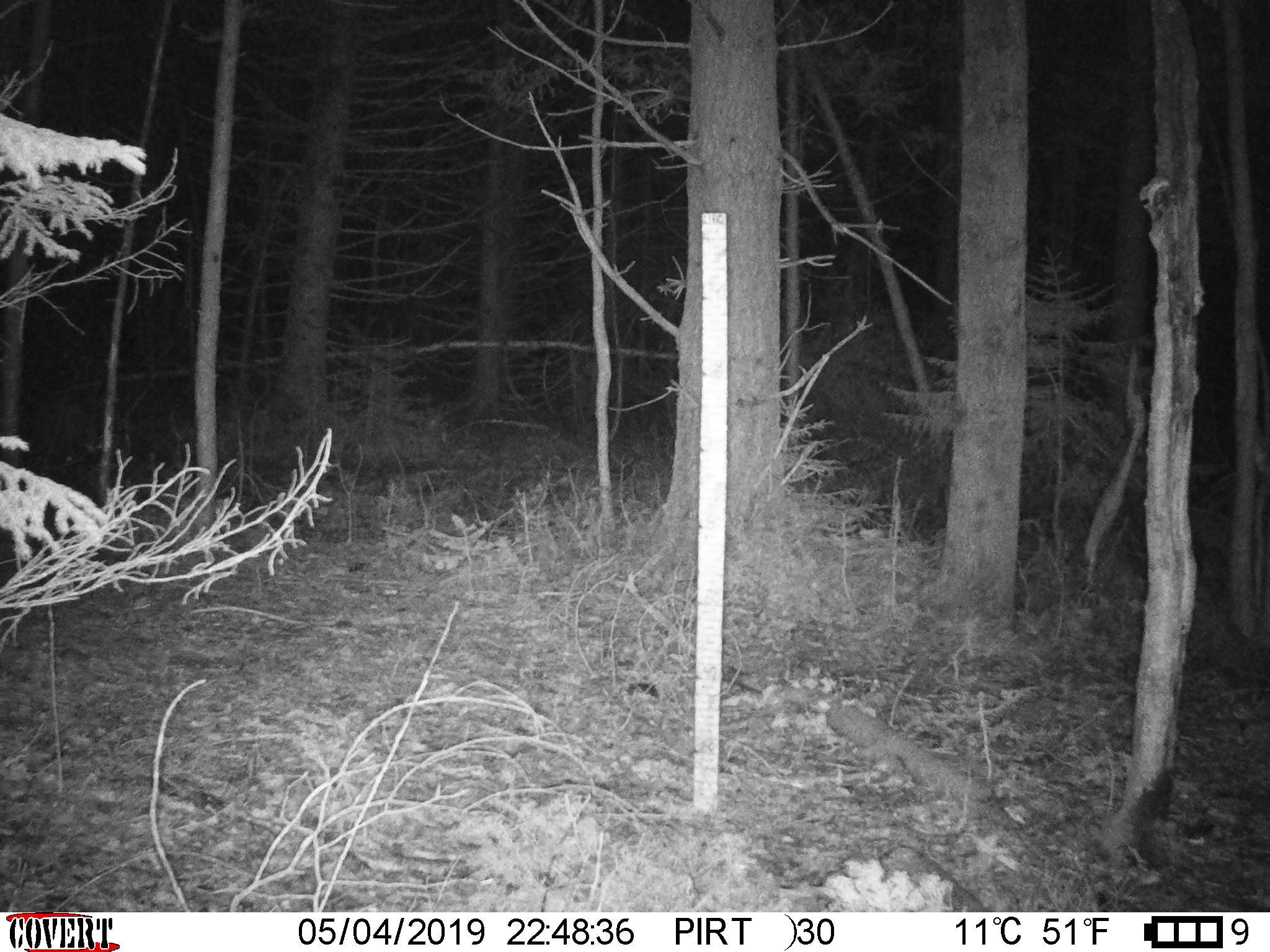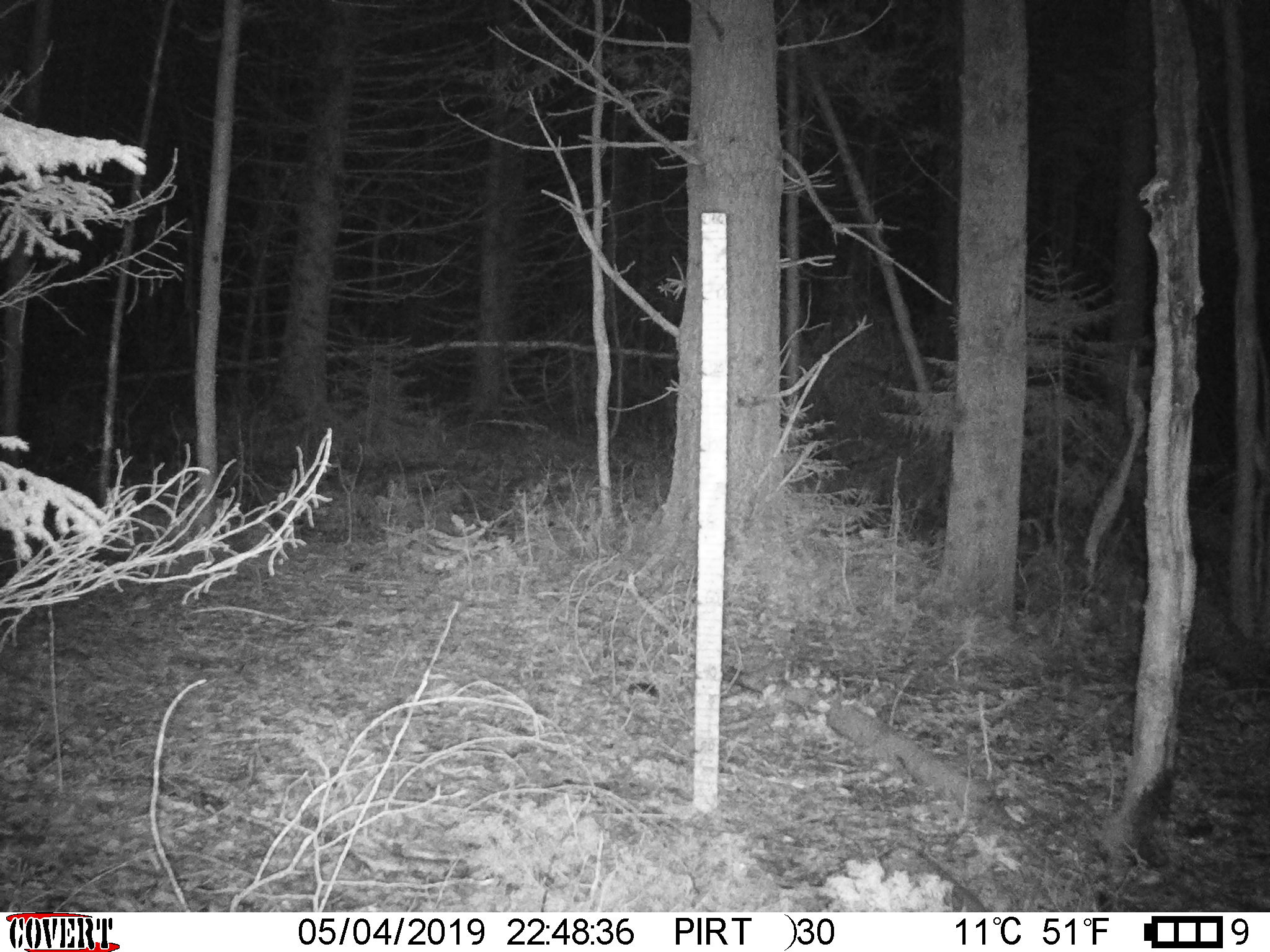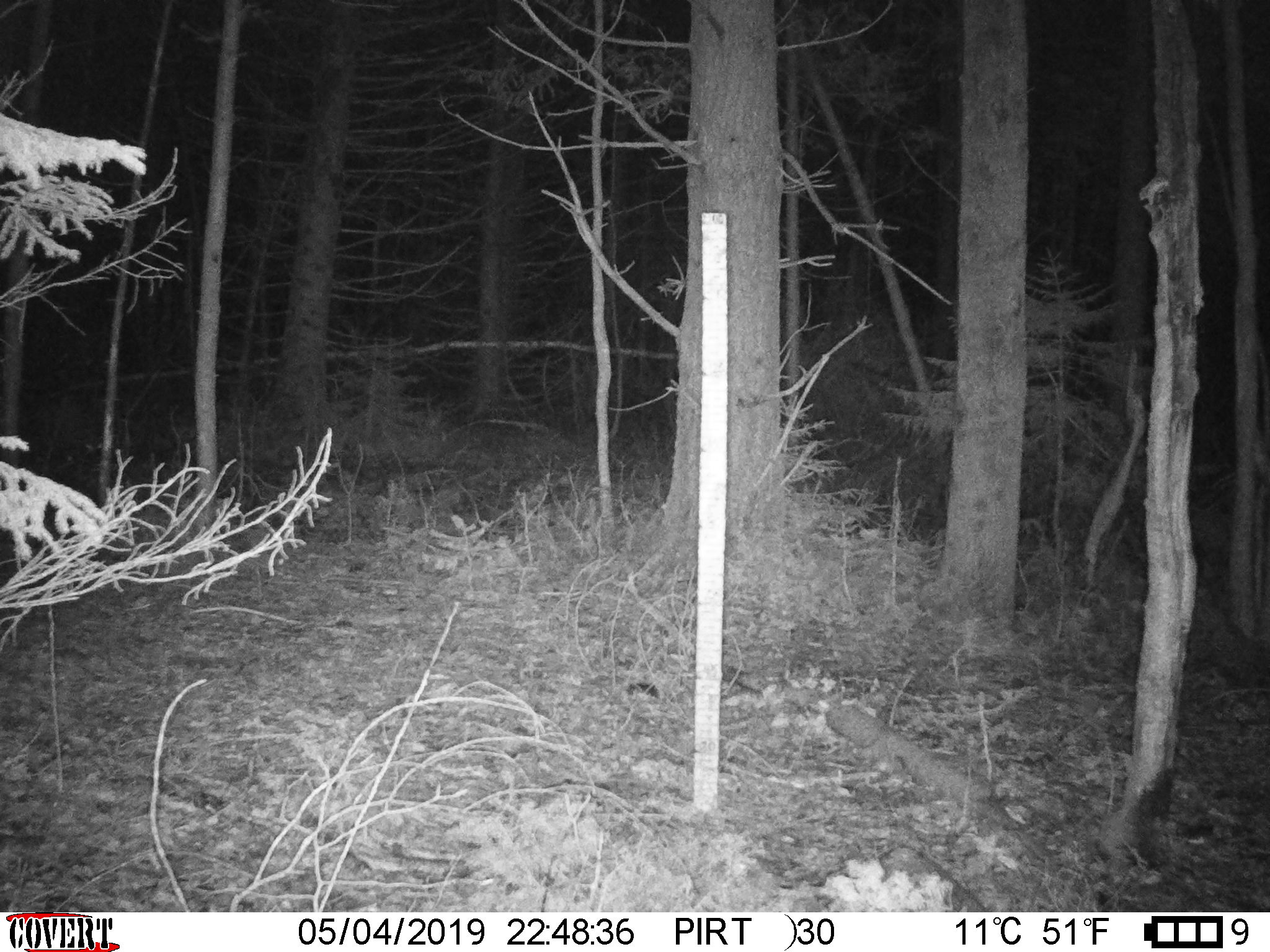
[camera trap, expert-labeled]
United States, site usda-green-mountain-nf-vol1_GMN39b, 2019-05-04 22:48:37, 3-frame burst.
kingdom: Animalia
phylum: Chordata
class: Mammalia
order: Carnivora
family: Procyonidae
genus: Procyon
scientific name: Procyon lotor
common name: raccoon